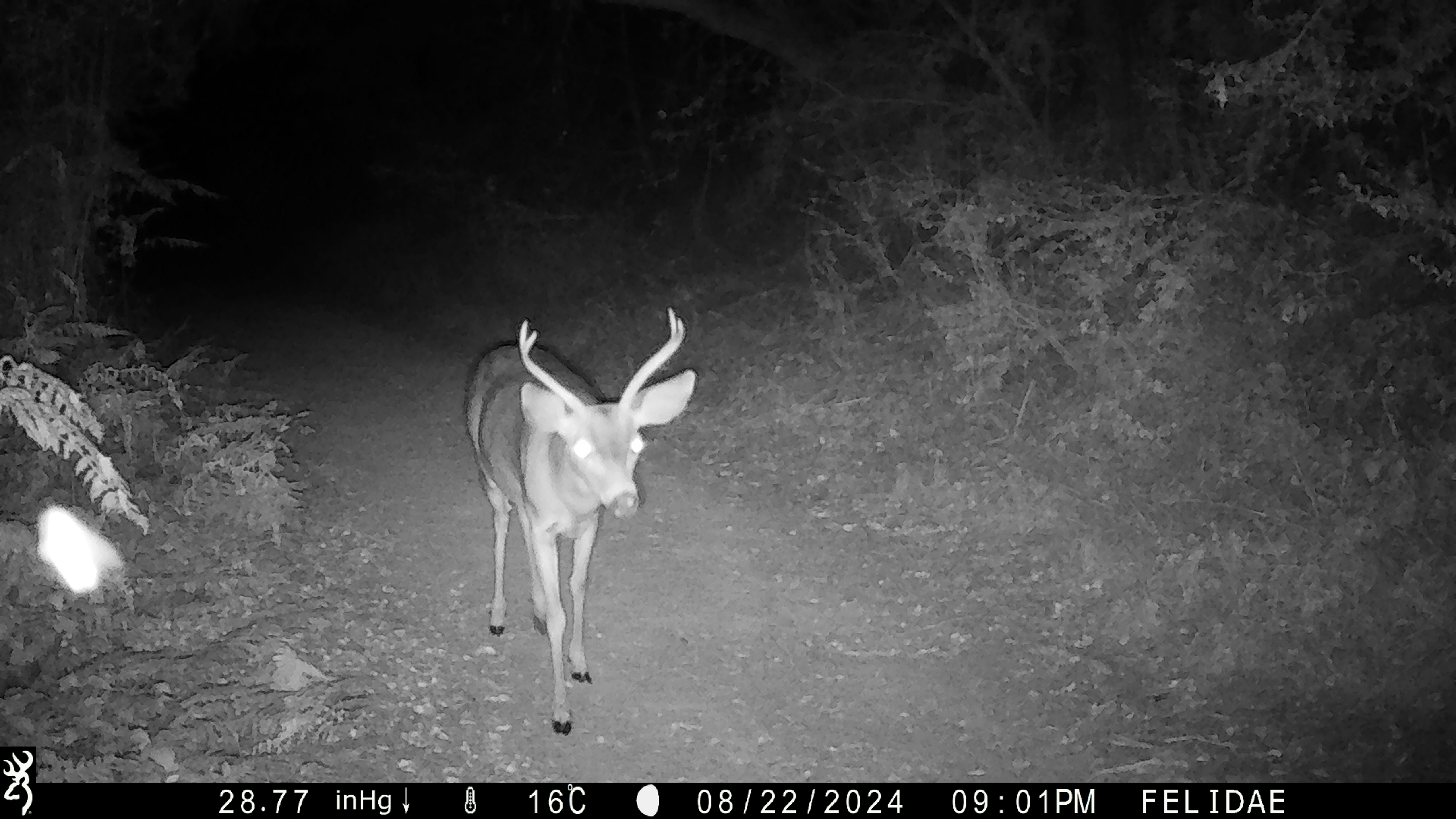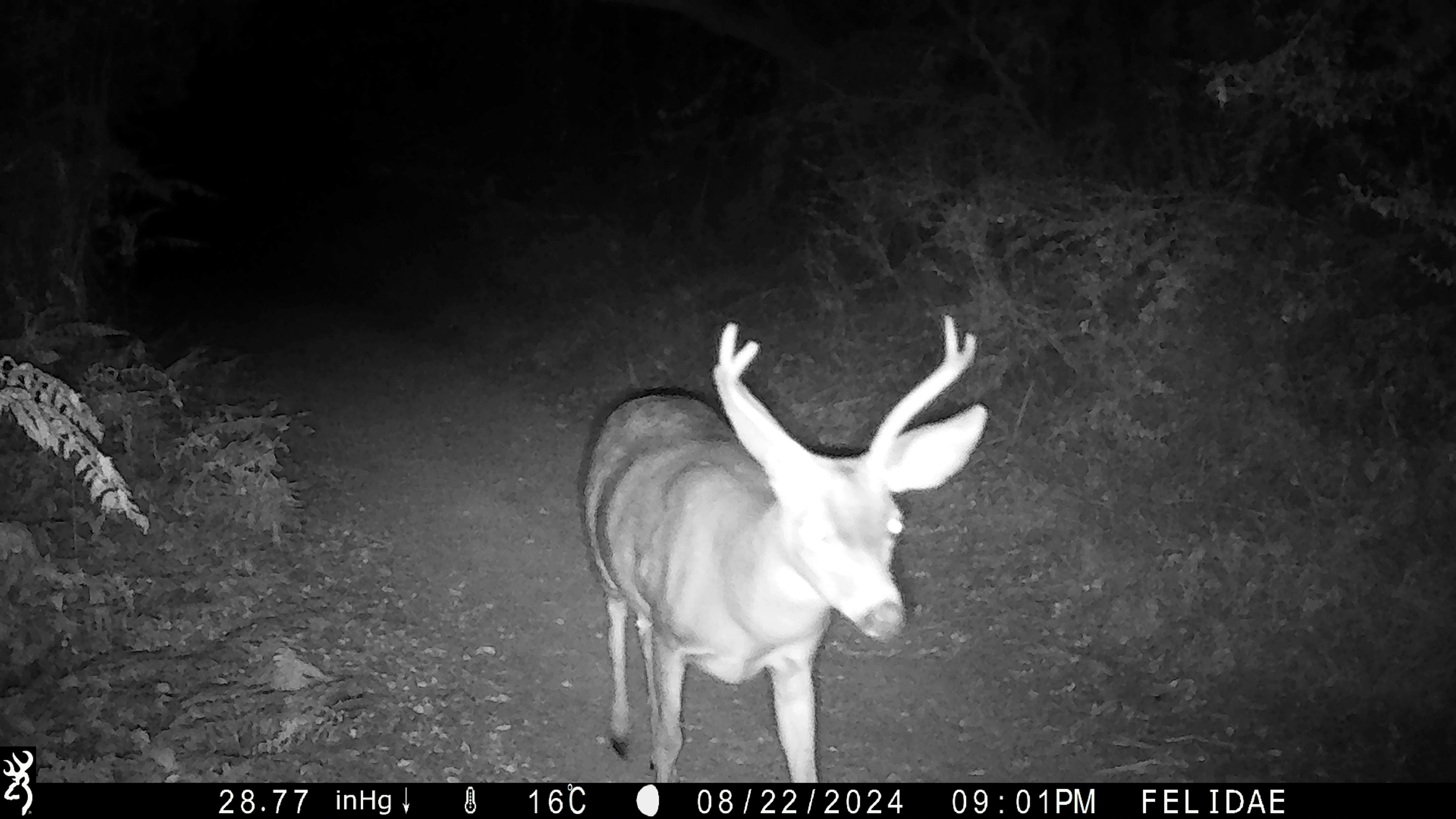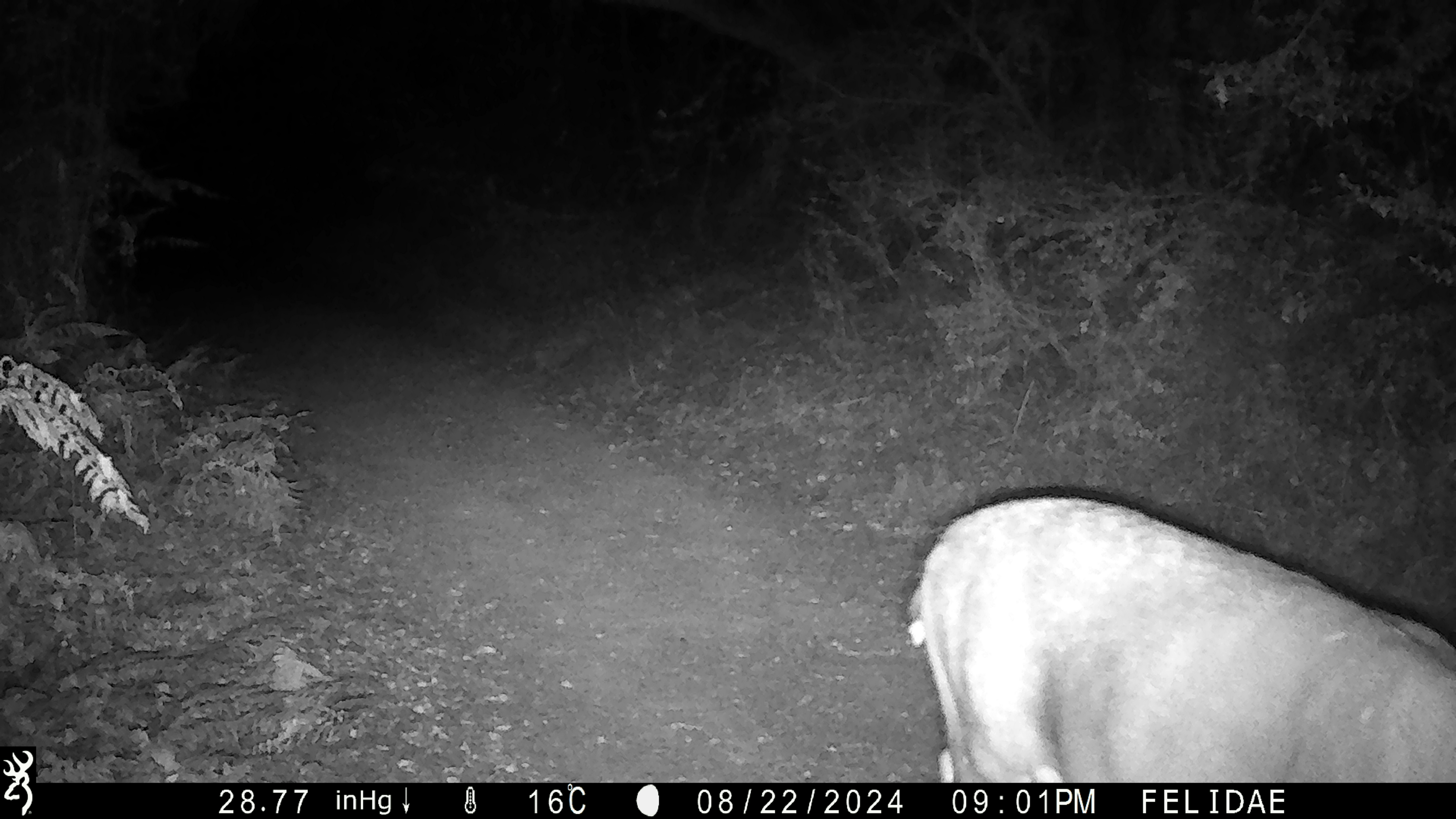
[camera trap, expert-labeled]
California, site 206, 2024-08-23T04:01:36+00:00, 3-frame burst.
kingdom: Animalia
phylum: Chordata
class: Mammalia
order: Artiodactyla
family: Cervidae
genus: Odocoileus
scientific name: Odocoileus hemionus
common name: mule deer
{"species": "mule deer (Odocoileus hemionus)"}